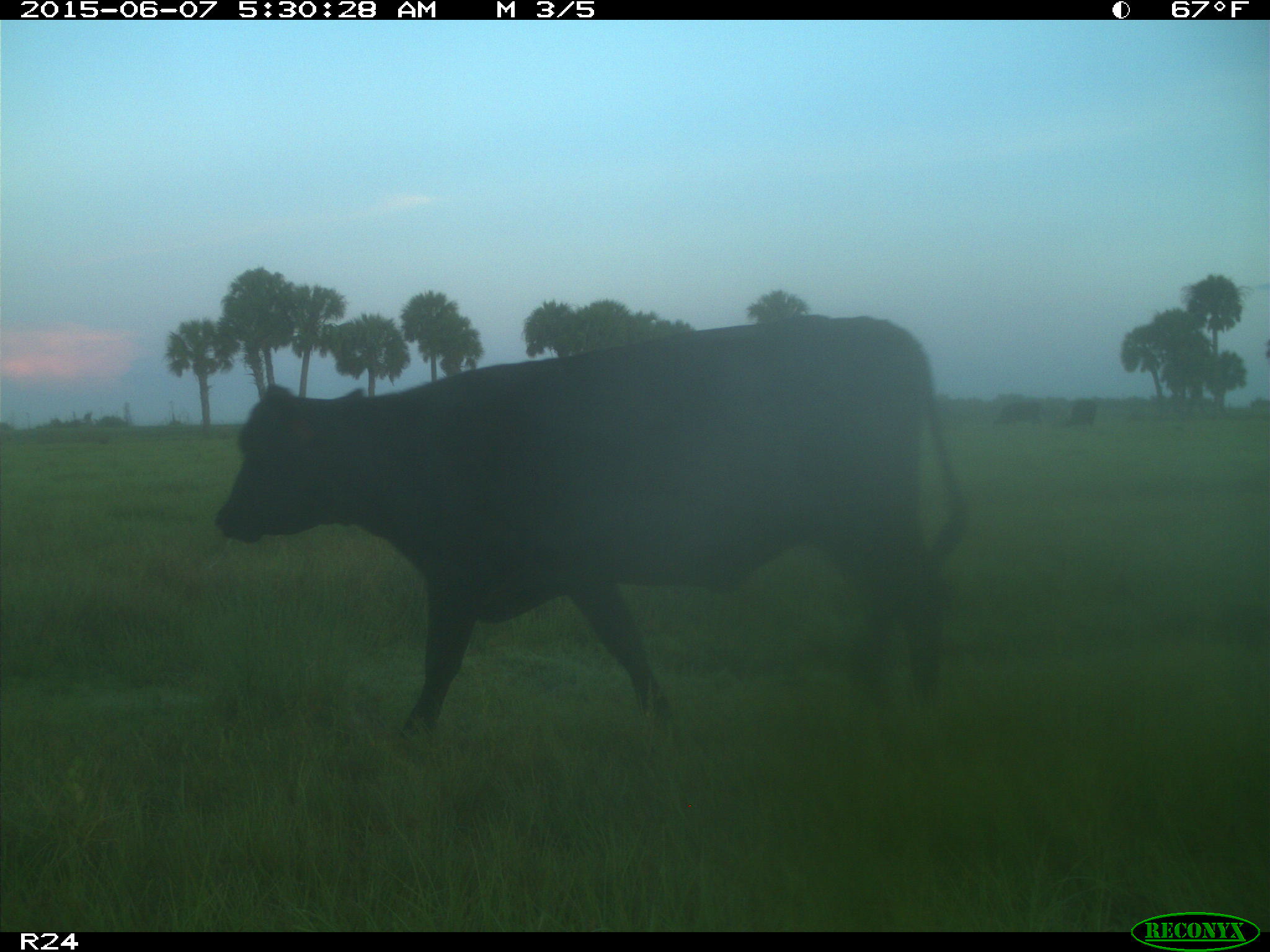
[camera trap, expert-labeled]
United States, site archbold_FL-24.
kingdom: Animalia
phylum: Chordata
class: Mammalia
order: Artiodactyla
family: Bovidae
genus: Bos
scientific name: Bos taurus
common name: domestic cow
Bos taurus (domestic cow).